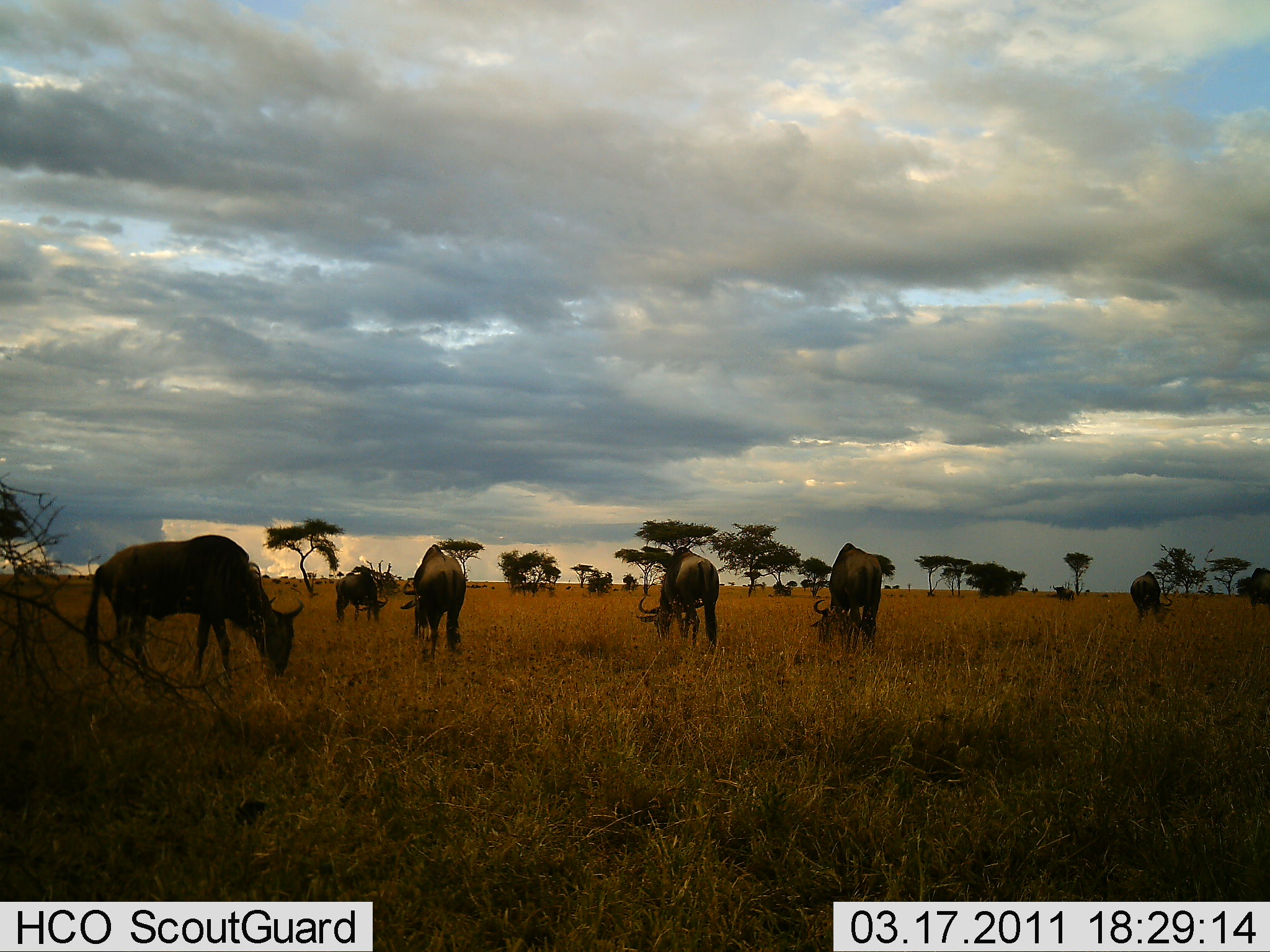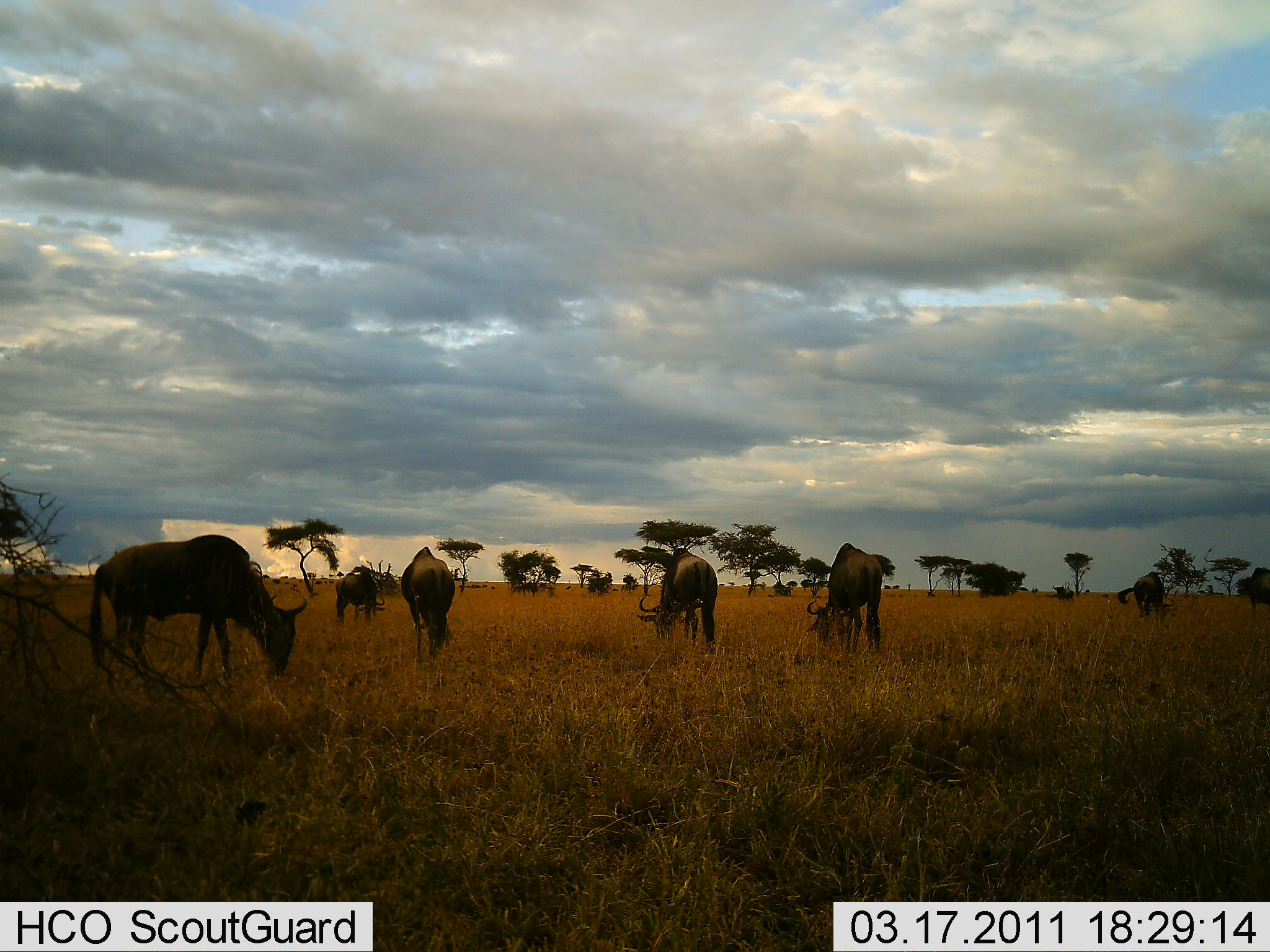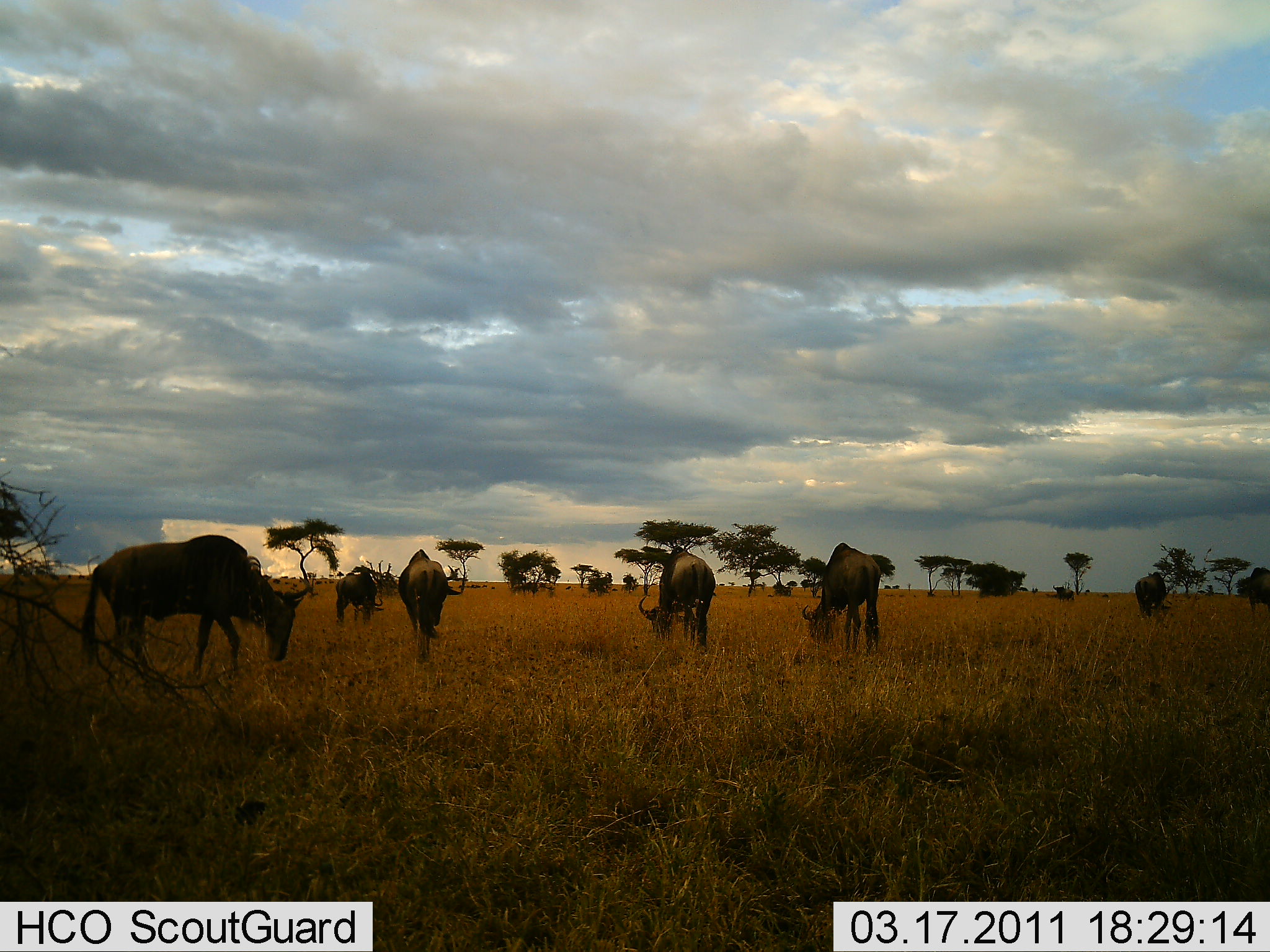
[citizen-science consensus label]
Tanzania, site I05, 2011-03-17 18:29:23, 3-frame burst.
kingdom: Animalia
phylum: Chordata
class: Mammalia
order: Artiodactyla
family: Bovidae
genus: Connochaetes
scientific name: Connochaetes taurinus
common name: blue wildebeest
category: wildebeest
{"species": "wildebeest (blue wildebeest) (Connochaetes taurinus)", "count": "7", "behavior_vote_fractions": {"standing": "8%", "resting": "0%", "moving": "0%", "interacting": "0%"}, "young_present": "0%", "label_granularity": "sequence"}